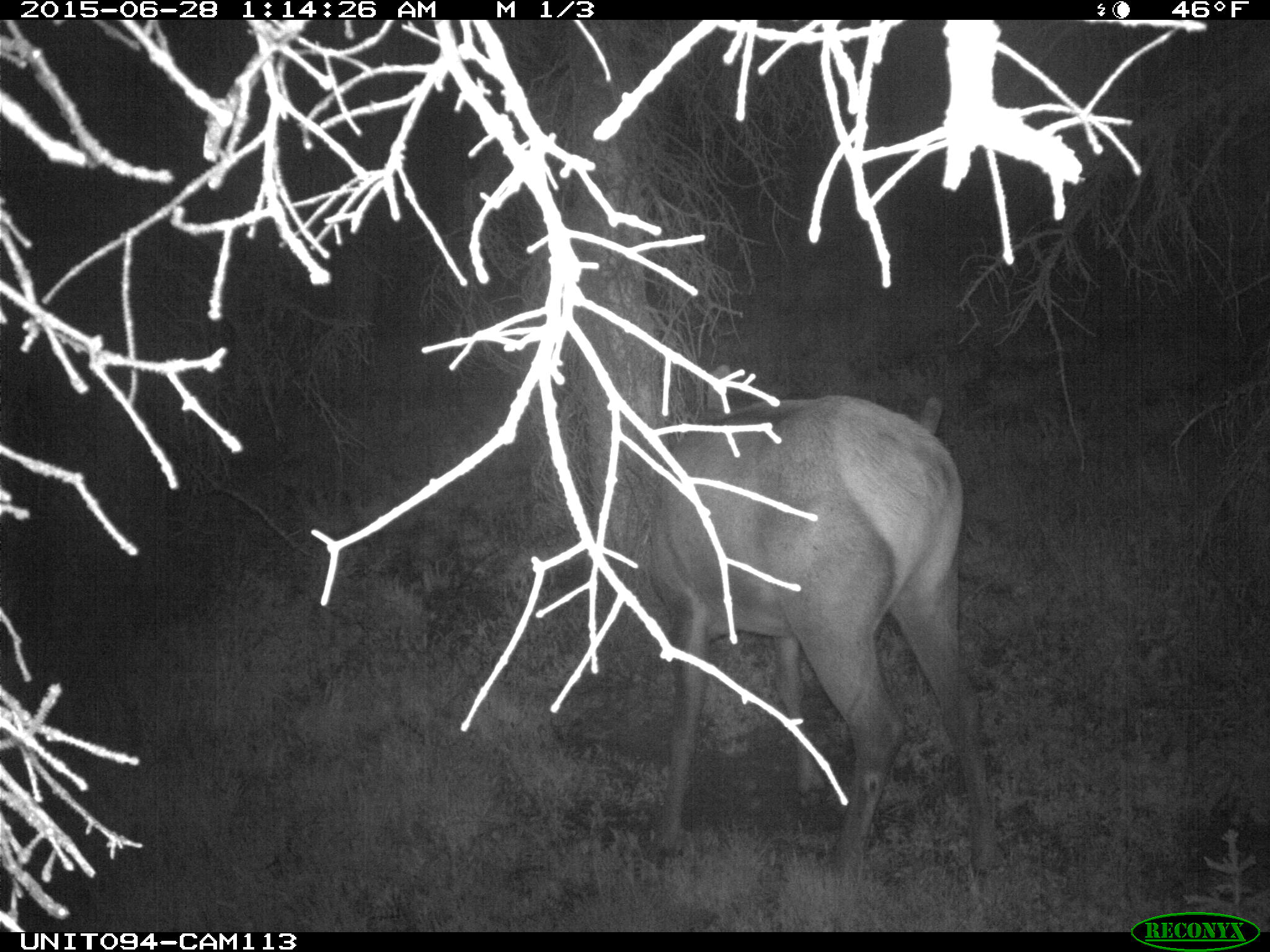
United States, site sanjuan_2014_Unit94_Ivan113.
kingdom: Animalia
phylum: Chordata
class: Mammalia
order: Artiodactyla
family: Cervidae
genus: Cervus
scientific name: Cervus elaphus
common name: red deer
Cervus elaphus (red deer).